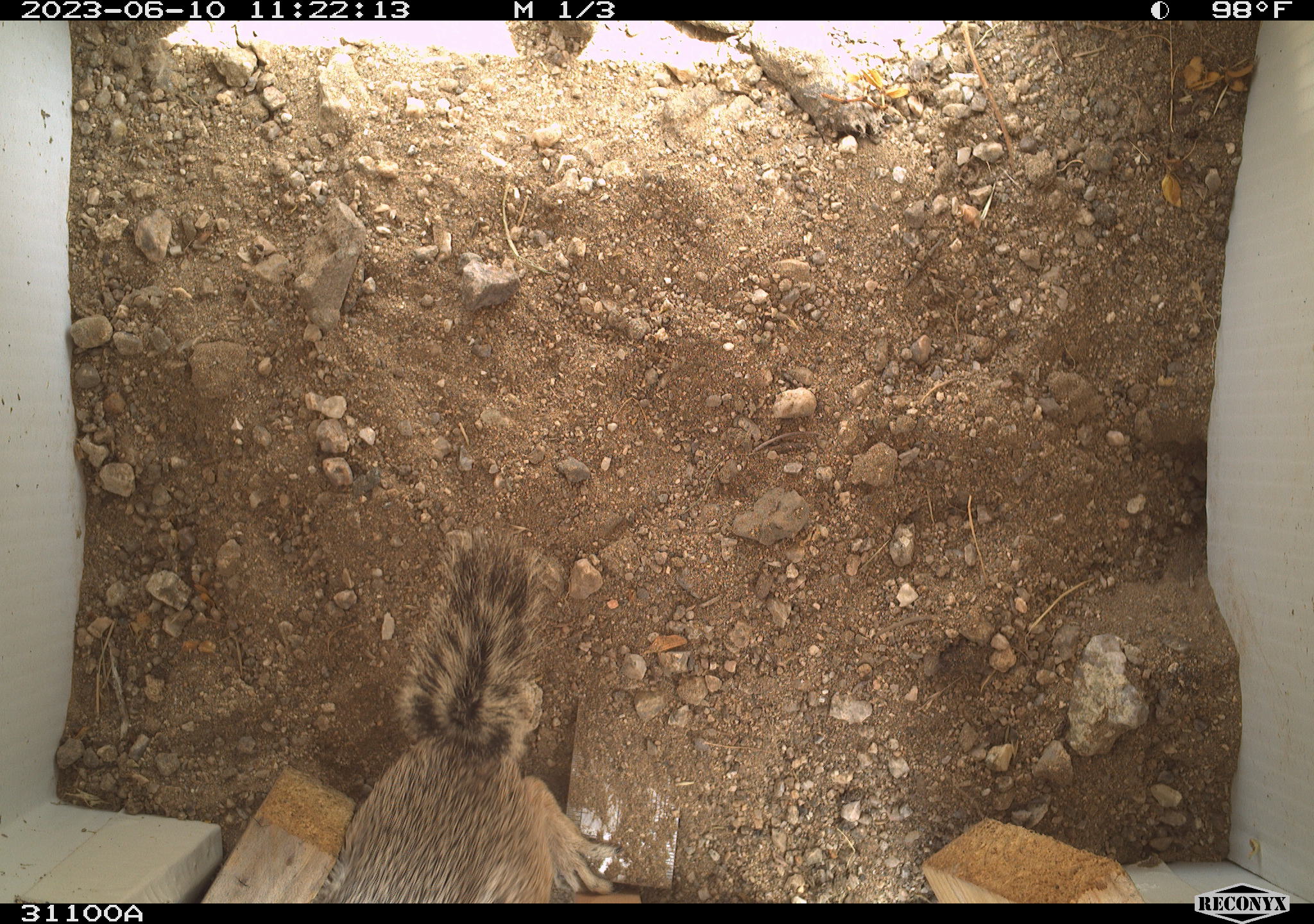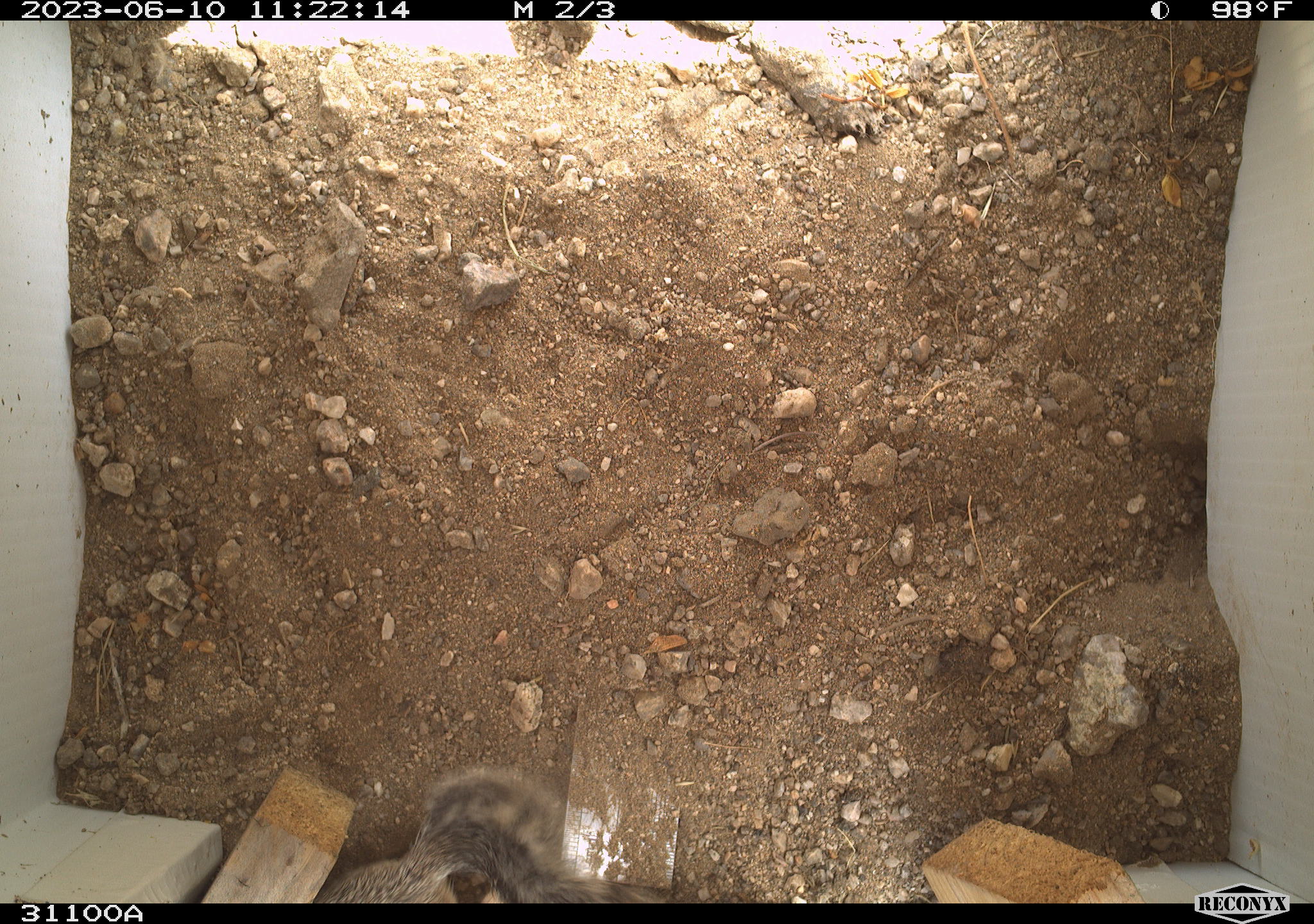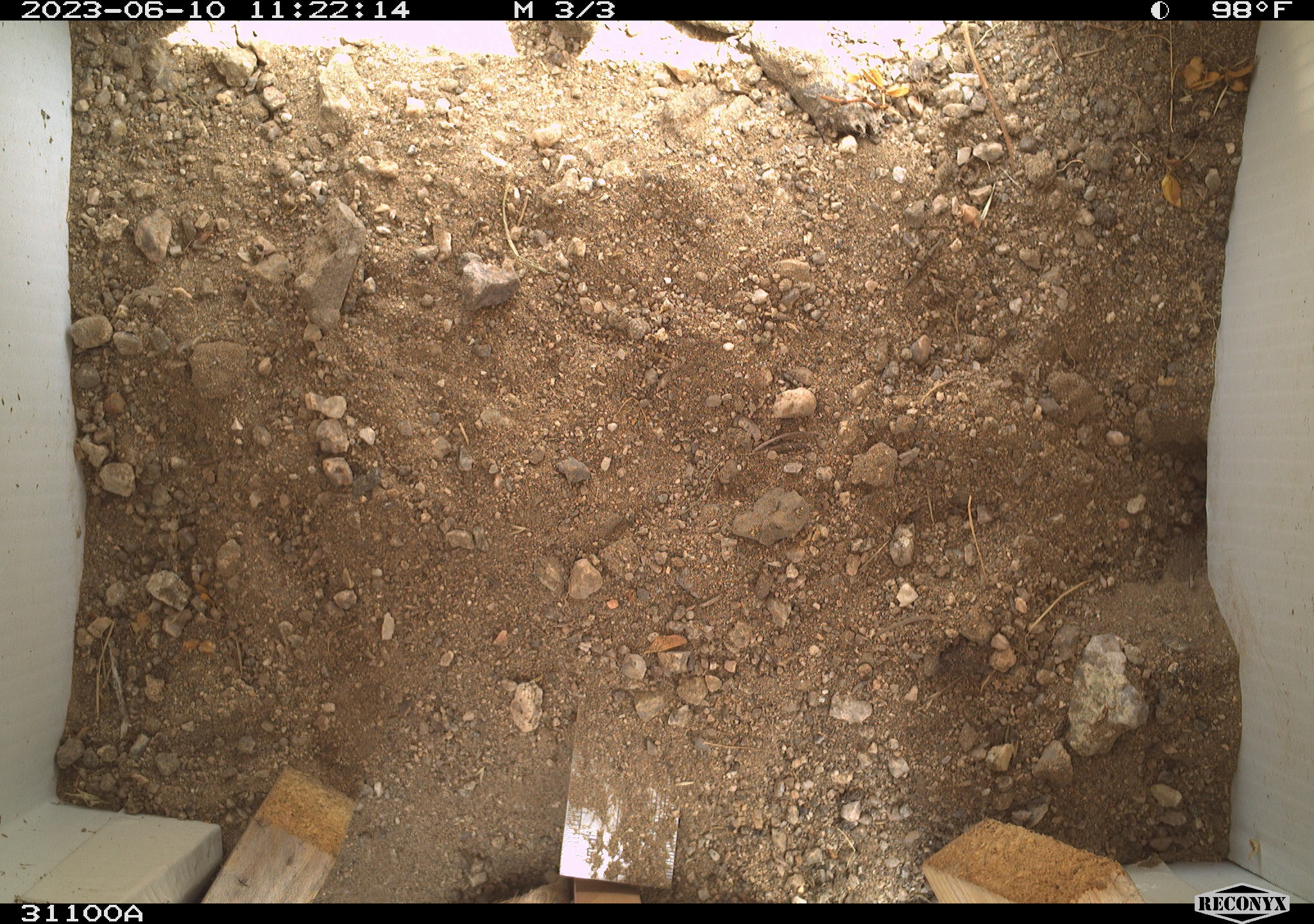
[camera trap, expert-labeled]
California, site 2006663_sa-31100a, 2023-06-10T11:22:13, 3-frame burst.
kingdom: Animalia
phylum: Chordata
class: Mammalia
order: Rodentia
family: Sciuridae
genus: Ammospermophilus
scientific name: Ammospermophilus leucurus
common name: white-tailed antelope squirrel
White-tailed antelope squirrel (Ammospermophilus leucurus).